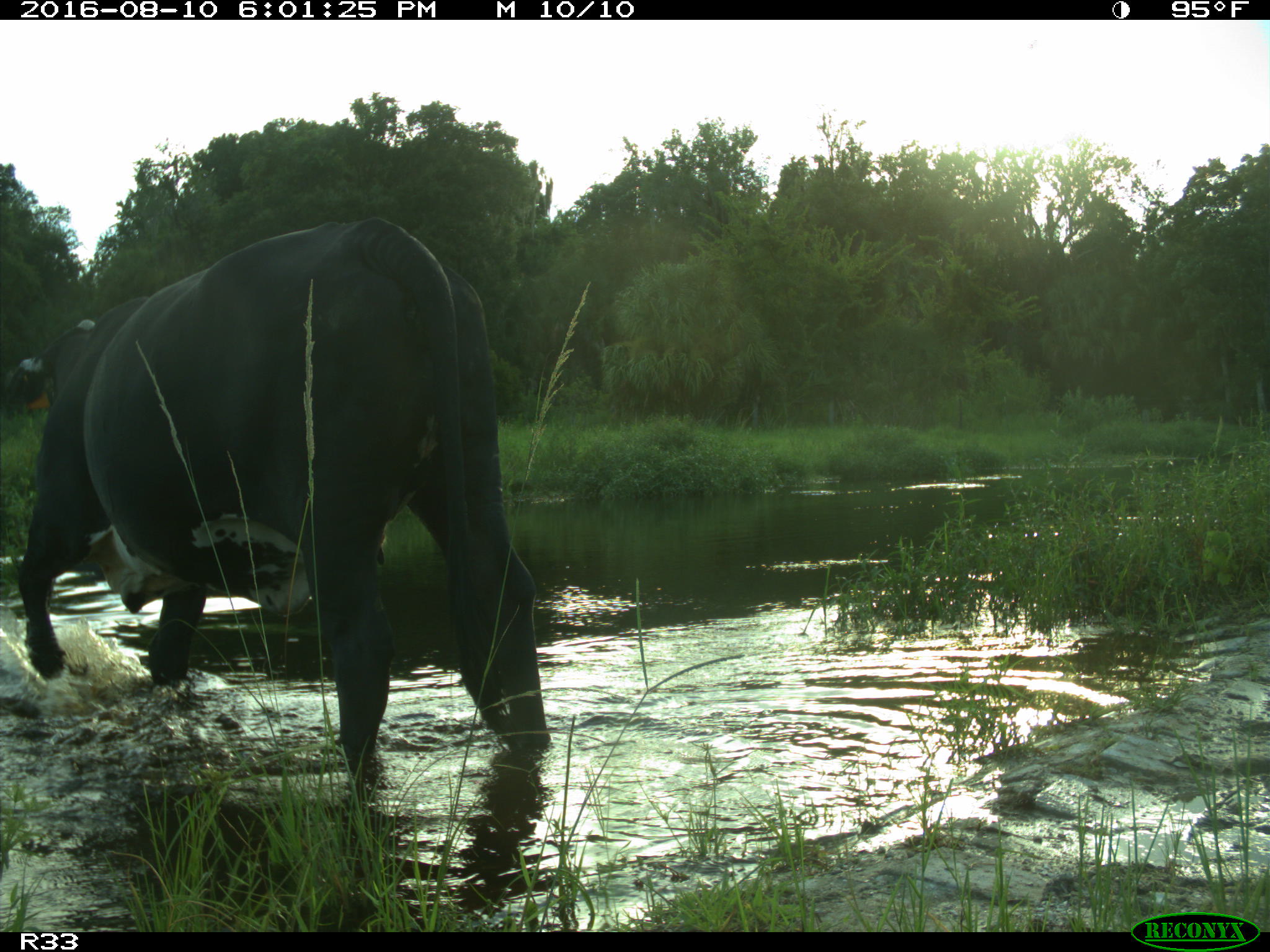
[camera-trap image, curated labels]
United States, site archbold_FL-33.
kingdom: Animalia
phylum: Chordata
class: Mammalia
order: Artiodactyla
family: Bovidae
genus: Bos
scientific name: Bos taurus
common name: domestic cow